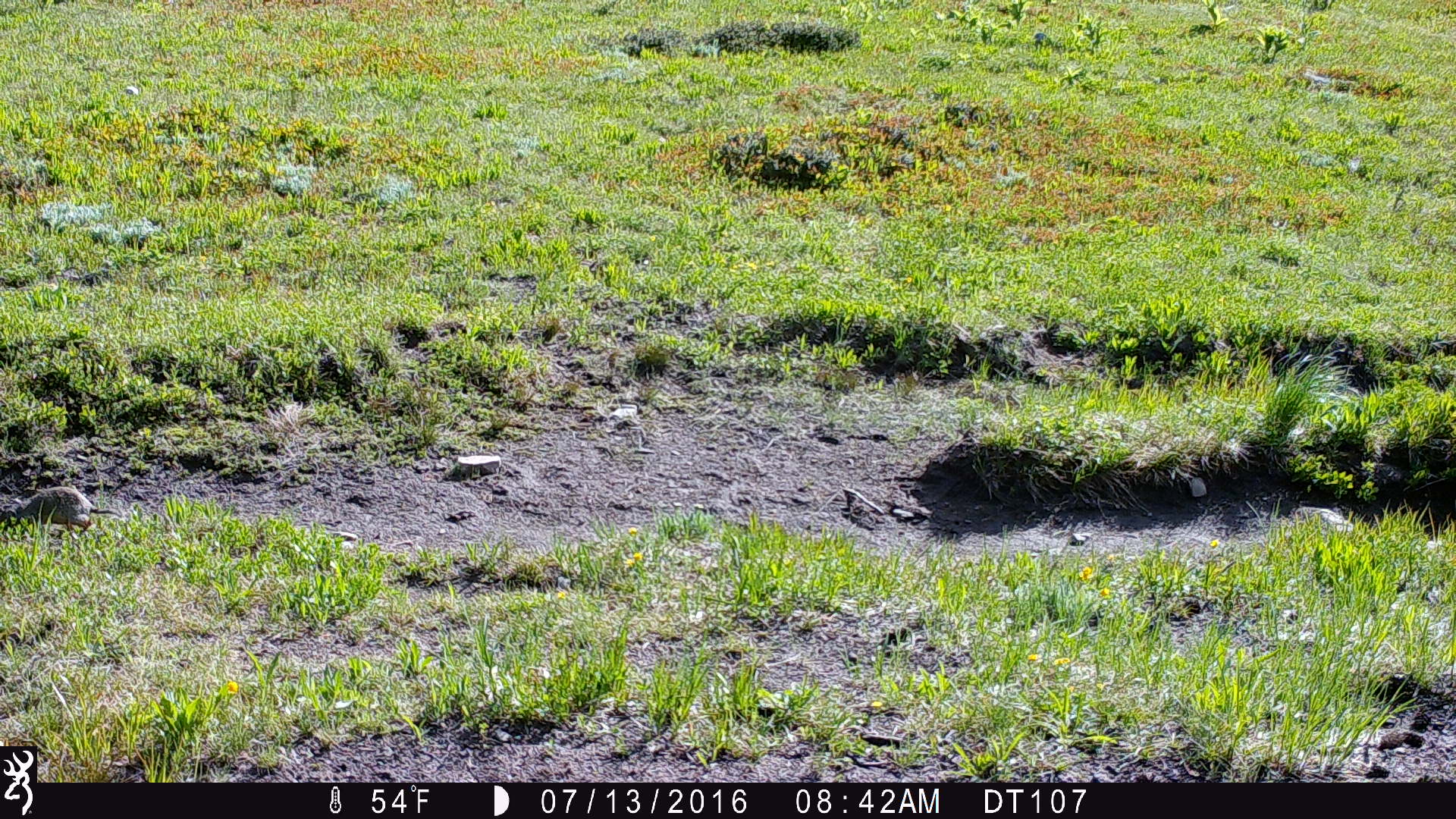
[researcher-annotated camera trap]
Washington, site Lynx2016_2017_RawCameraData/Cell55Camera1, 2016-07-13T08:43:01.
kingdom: Animalia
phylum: Chordata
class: Mammalia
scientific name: Mammalia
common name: small mammal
Small mammal (Mammalia). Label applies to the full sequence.